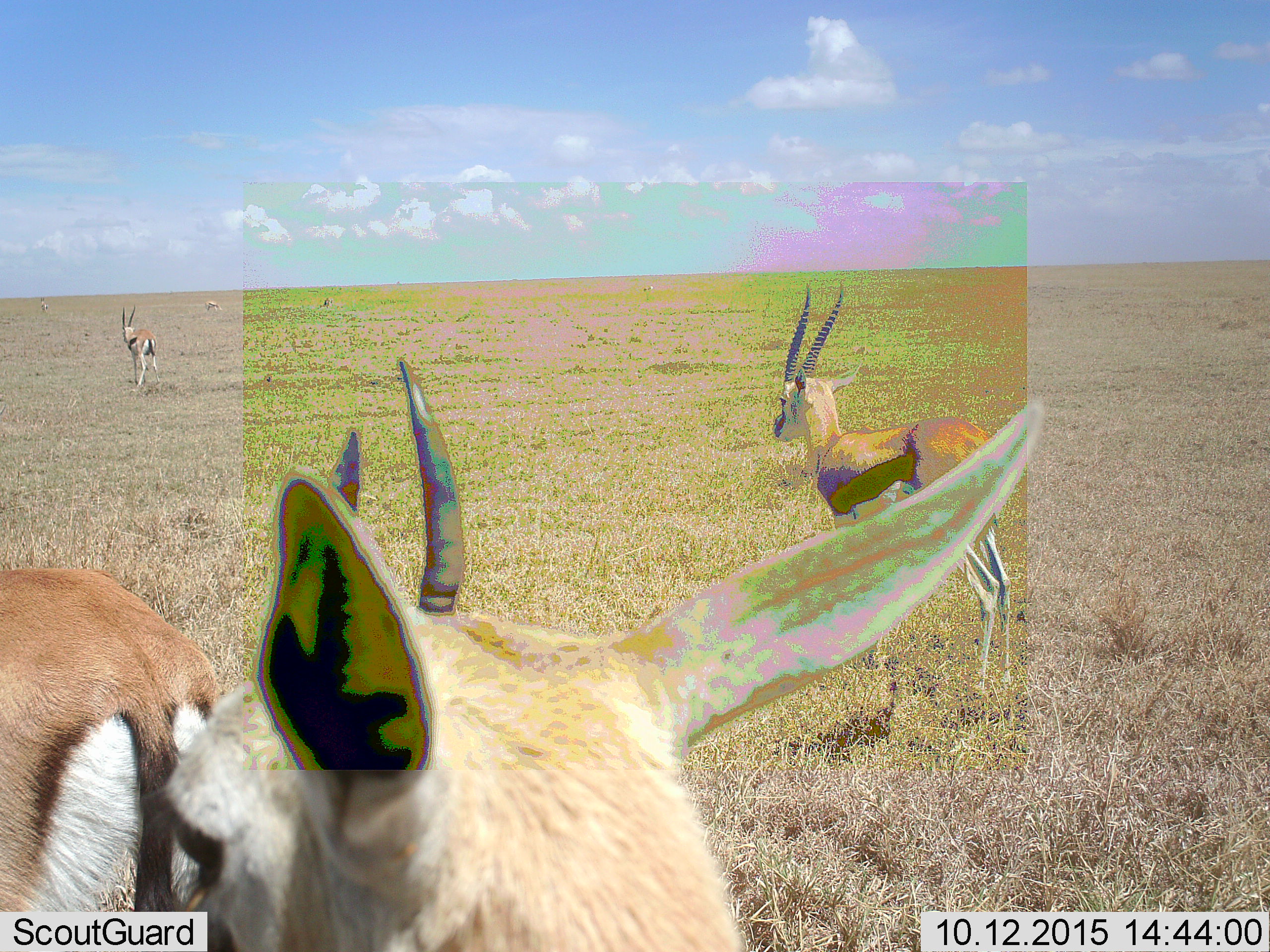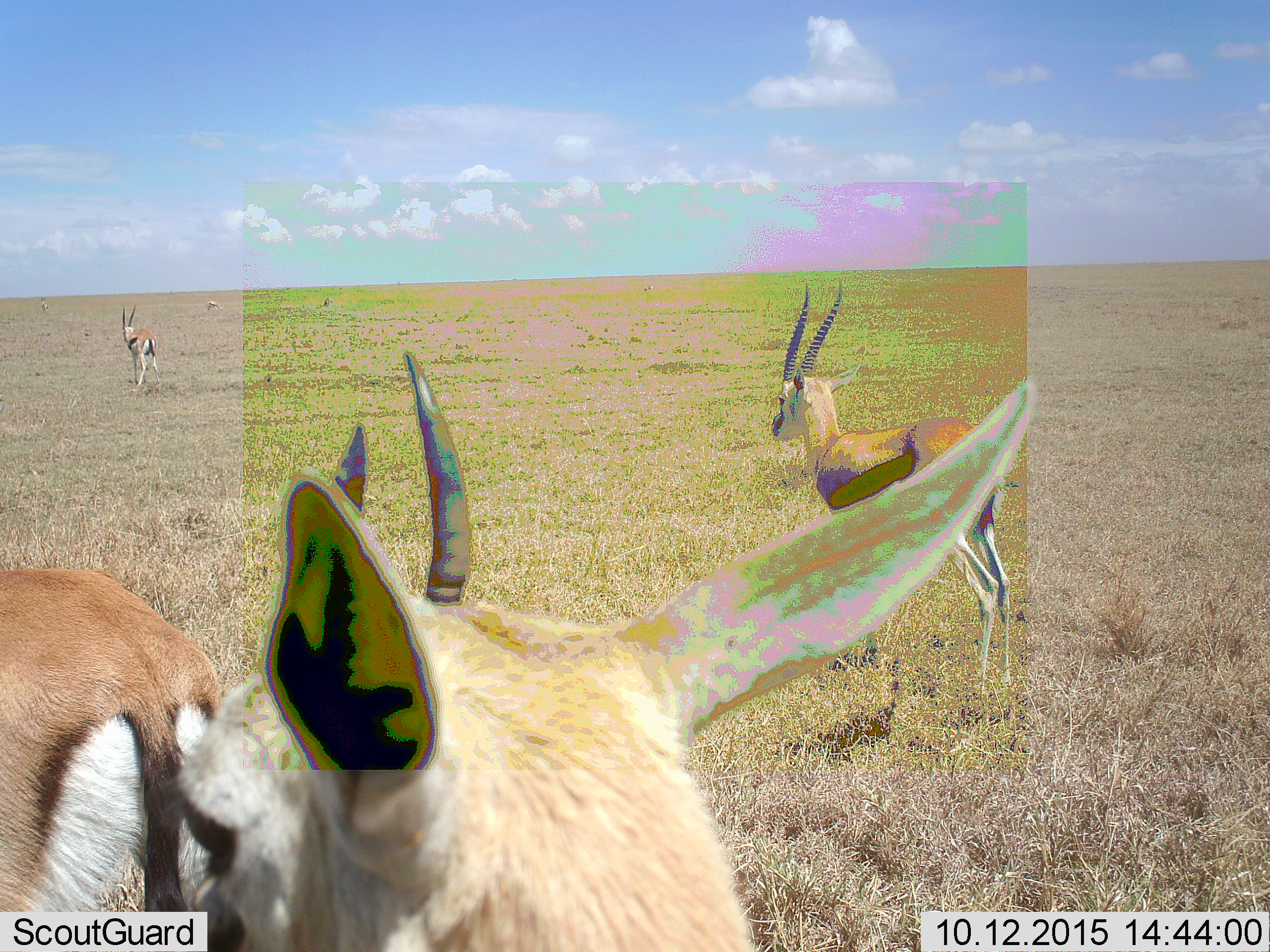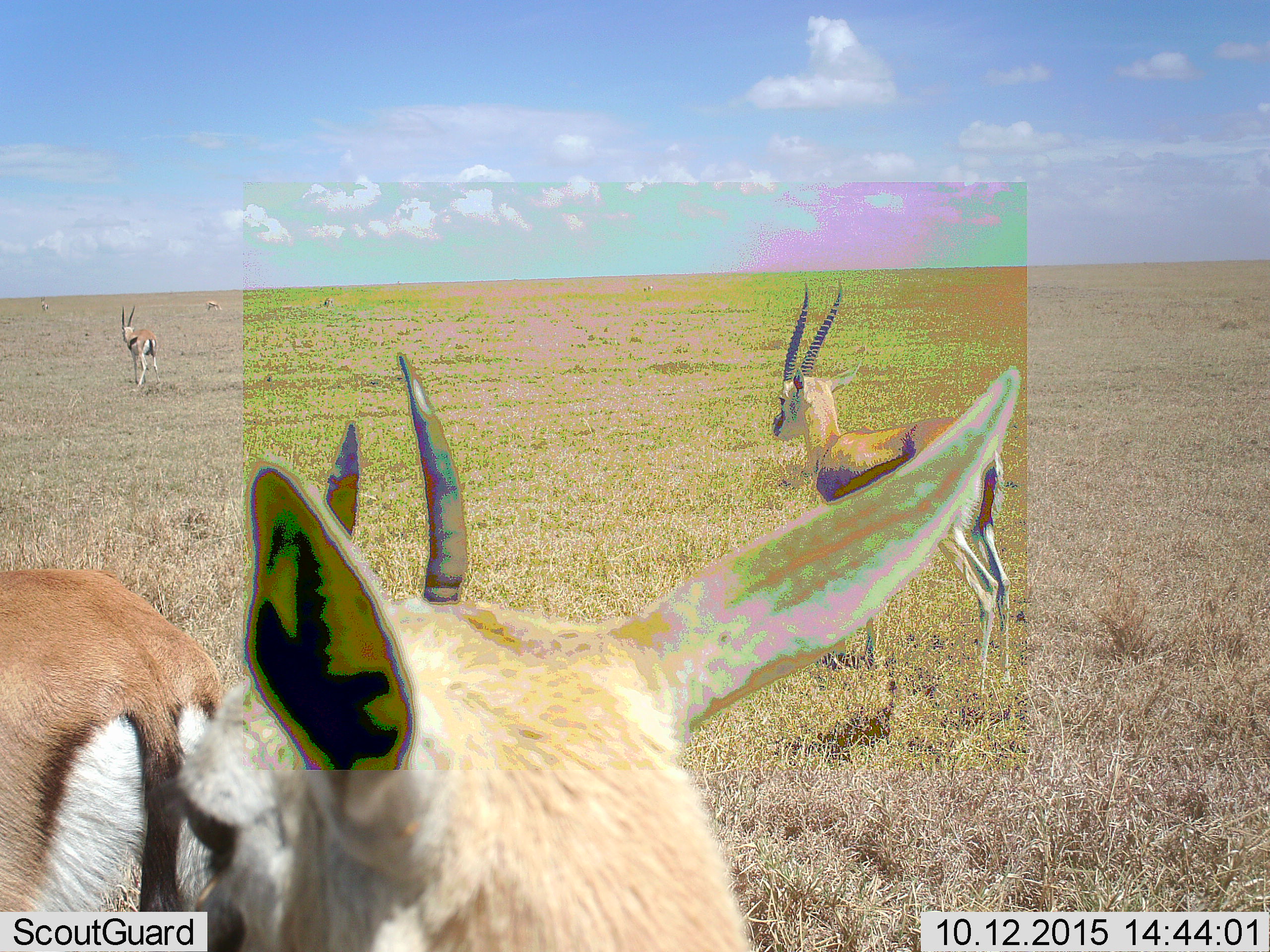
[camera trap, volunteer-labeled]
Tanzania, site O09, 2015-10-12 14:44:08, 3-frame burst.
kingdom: Animalia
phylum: Chordata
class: Mammalia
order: Artiodactyla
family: Bovidae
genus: Eudorcas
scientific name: Eudorcas thomsonii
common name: thomson's gazelle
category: gazellethomsons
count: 6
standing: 100%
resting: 11%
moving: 22%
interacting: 0%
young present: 0%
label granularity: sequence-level